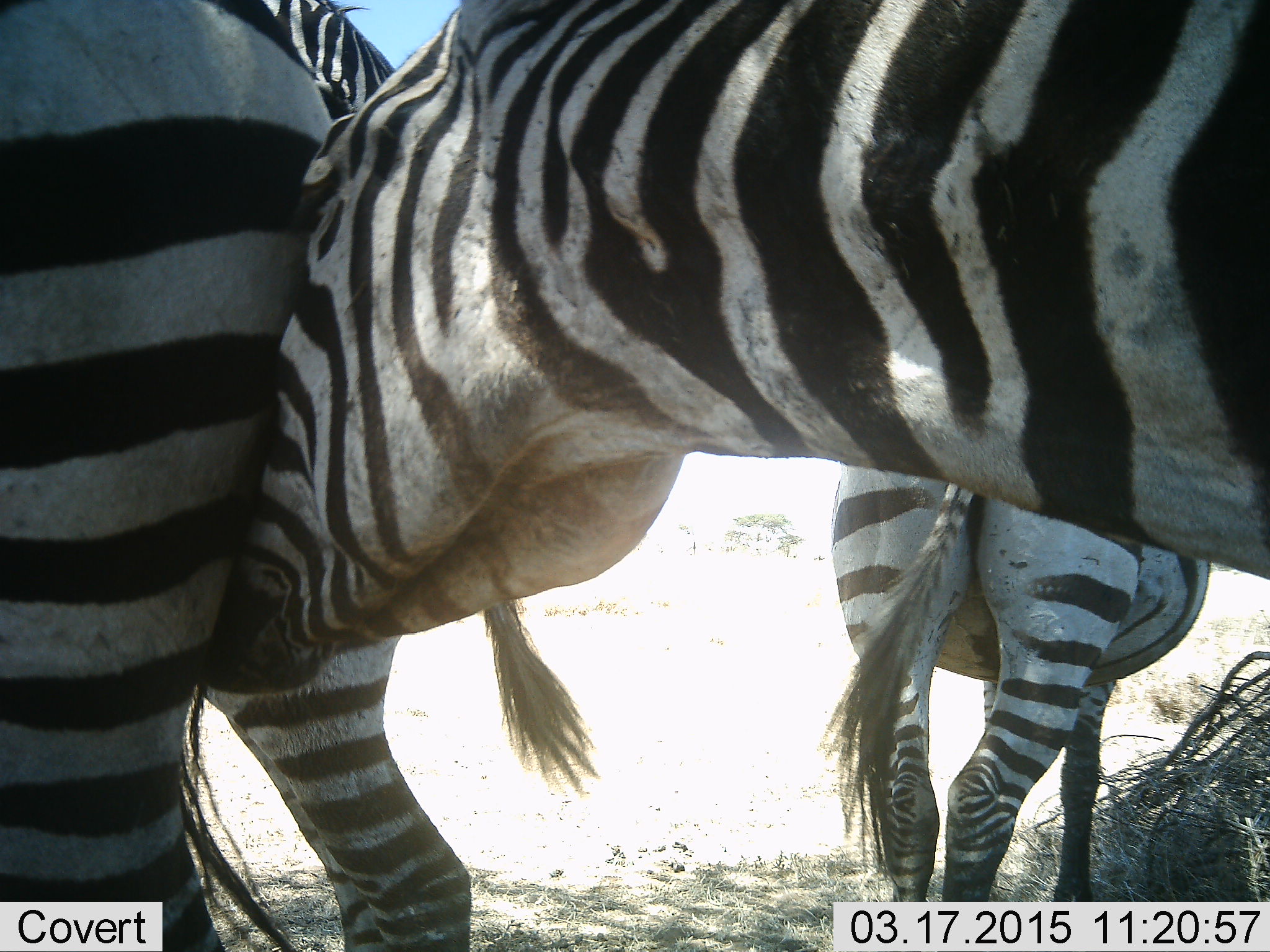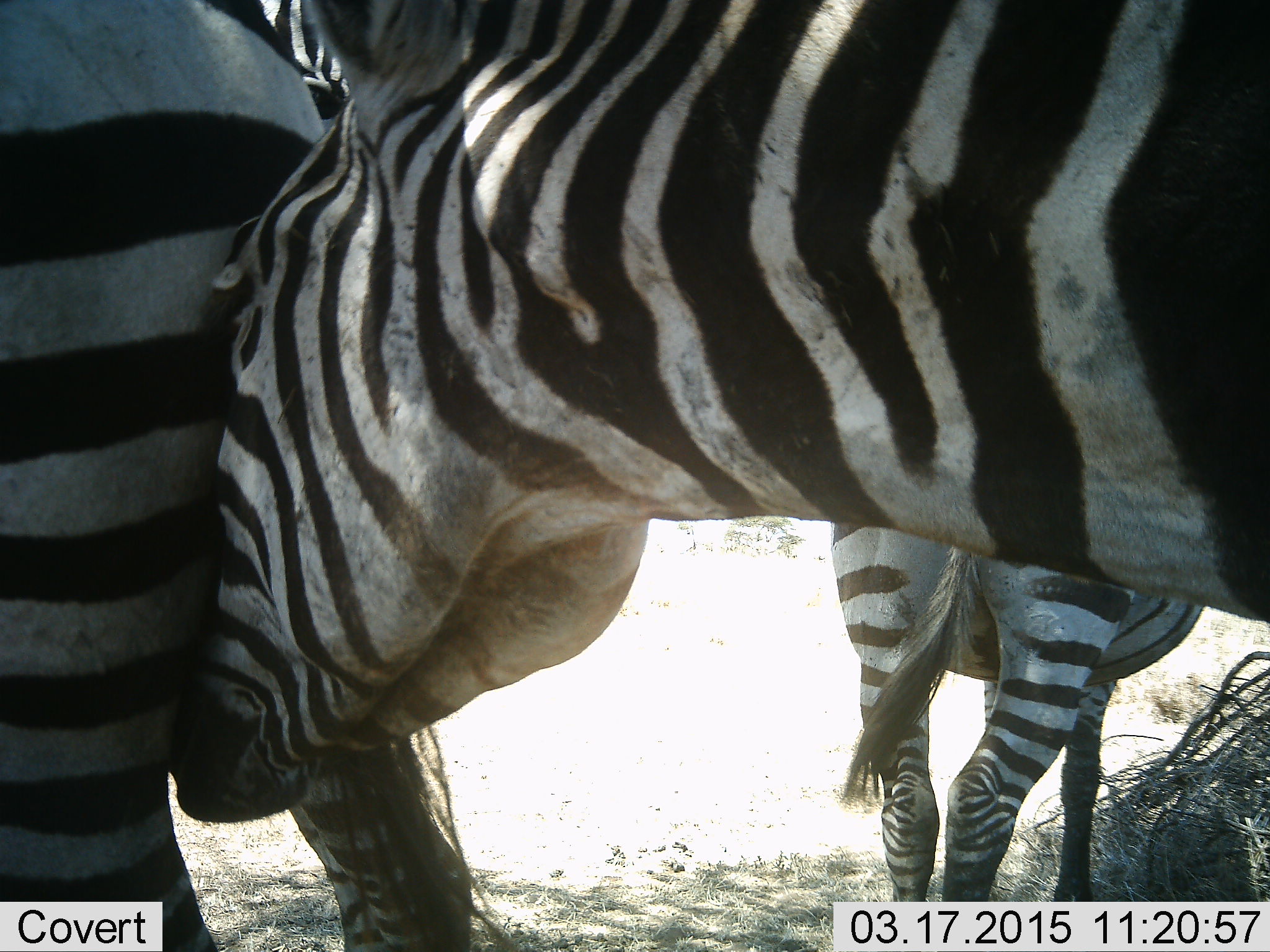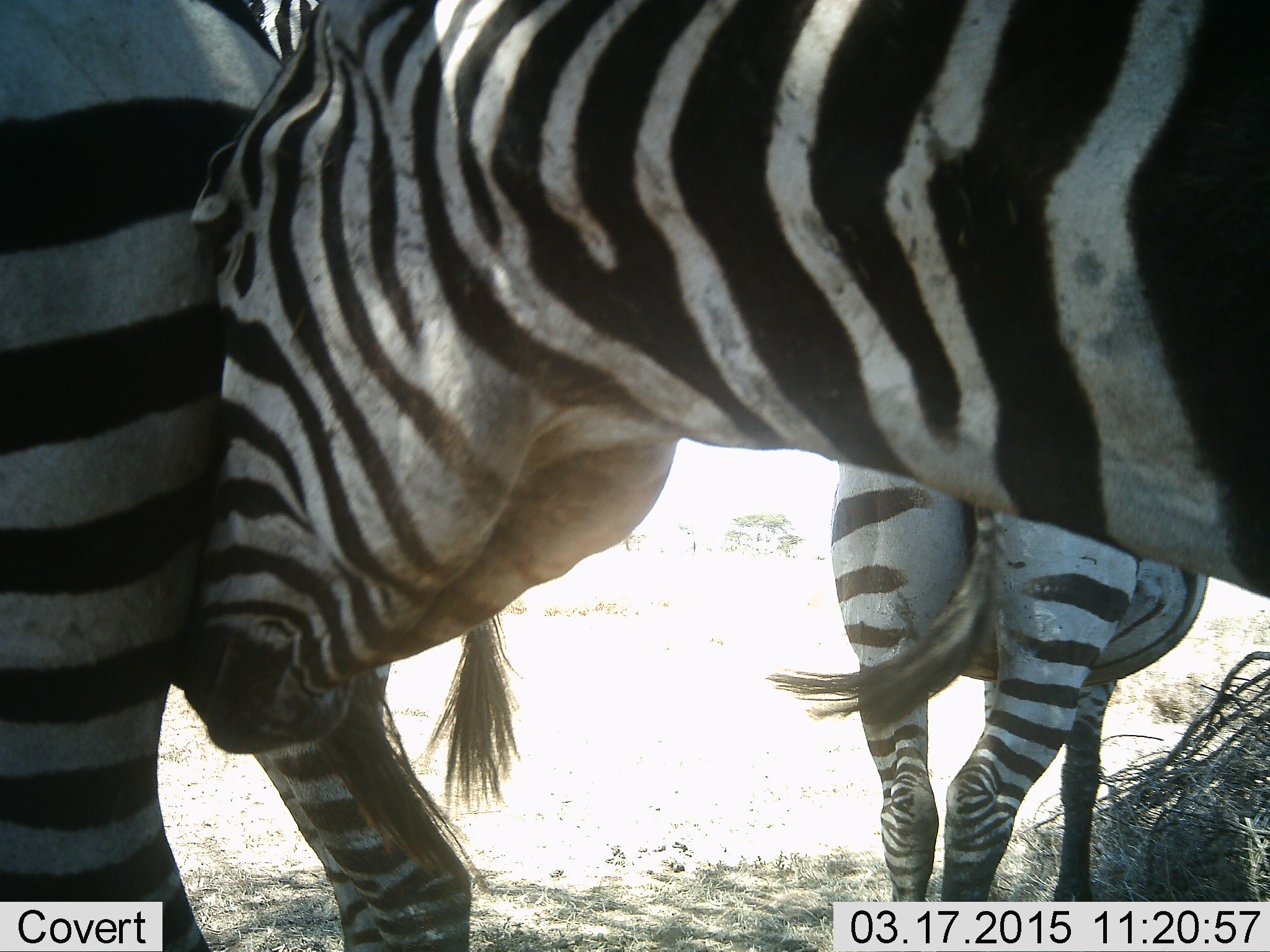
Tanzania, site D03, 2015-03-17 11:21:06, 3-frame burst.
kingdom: Animalia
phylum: Chordata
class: Mammalia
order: Perissodactyla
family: Equidae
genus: Equus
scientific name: Equus quagga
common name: plains zebra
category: zebra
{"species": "zebra (plains zebra) (Equus quagga)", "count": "3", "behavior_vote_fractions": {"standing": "70%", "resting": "10%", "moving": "10%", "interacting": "90%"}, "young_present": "0%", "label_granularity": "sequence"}